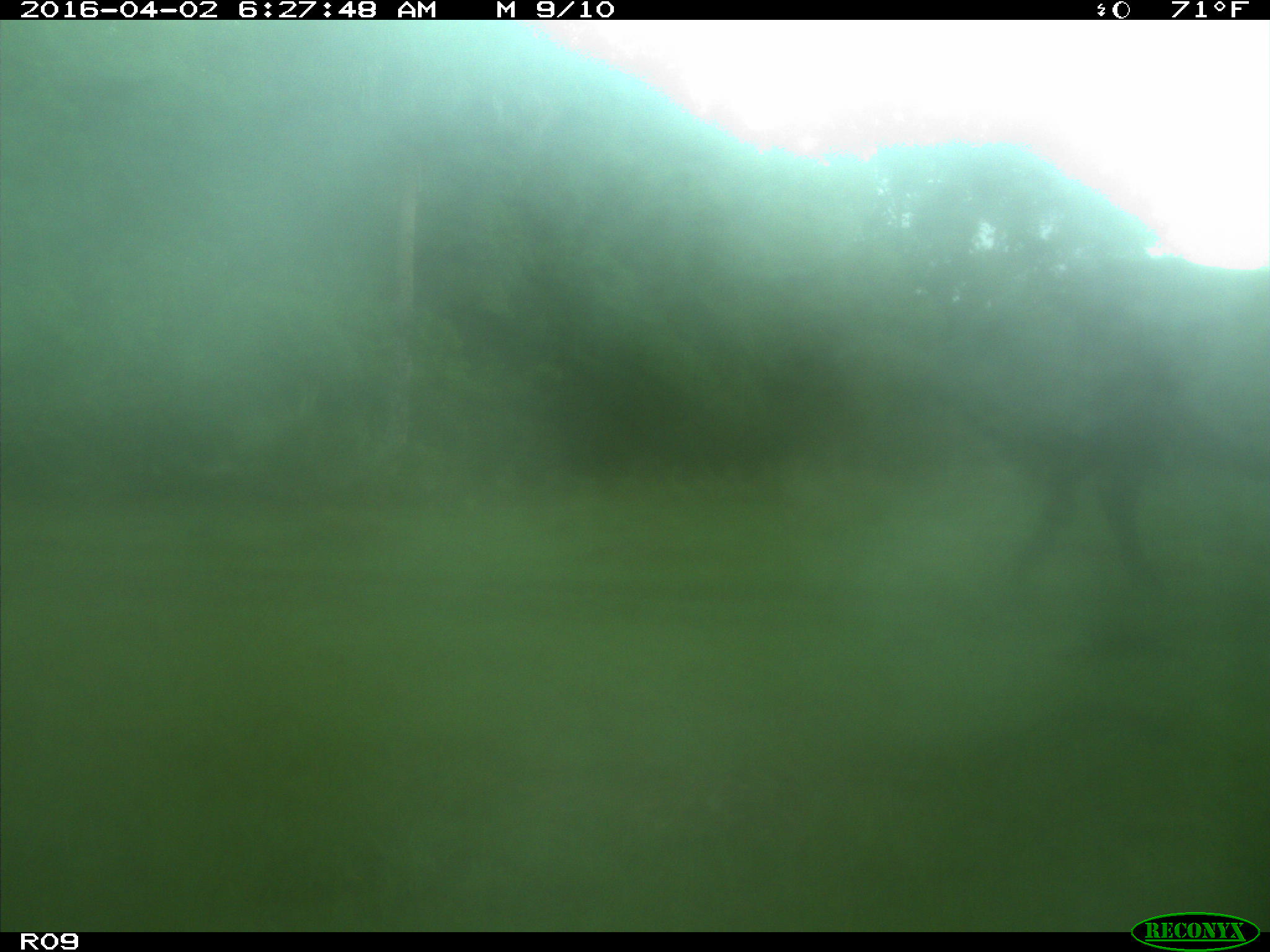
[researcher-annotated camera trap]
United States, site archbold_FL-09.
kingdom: Animalia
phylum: Chordata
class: Mammalia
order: Artiodactyla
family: Bovidae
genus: Bos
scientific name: Bos taurus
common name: domestic cow